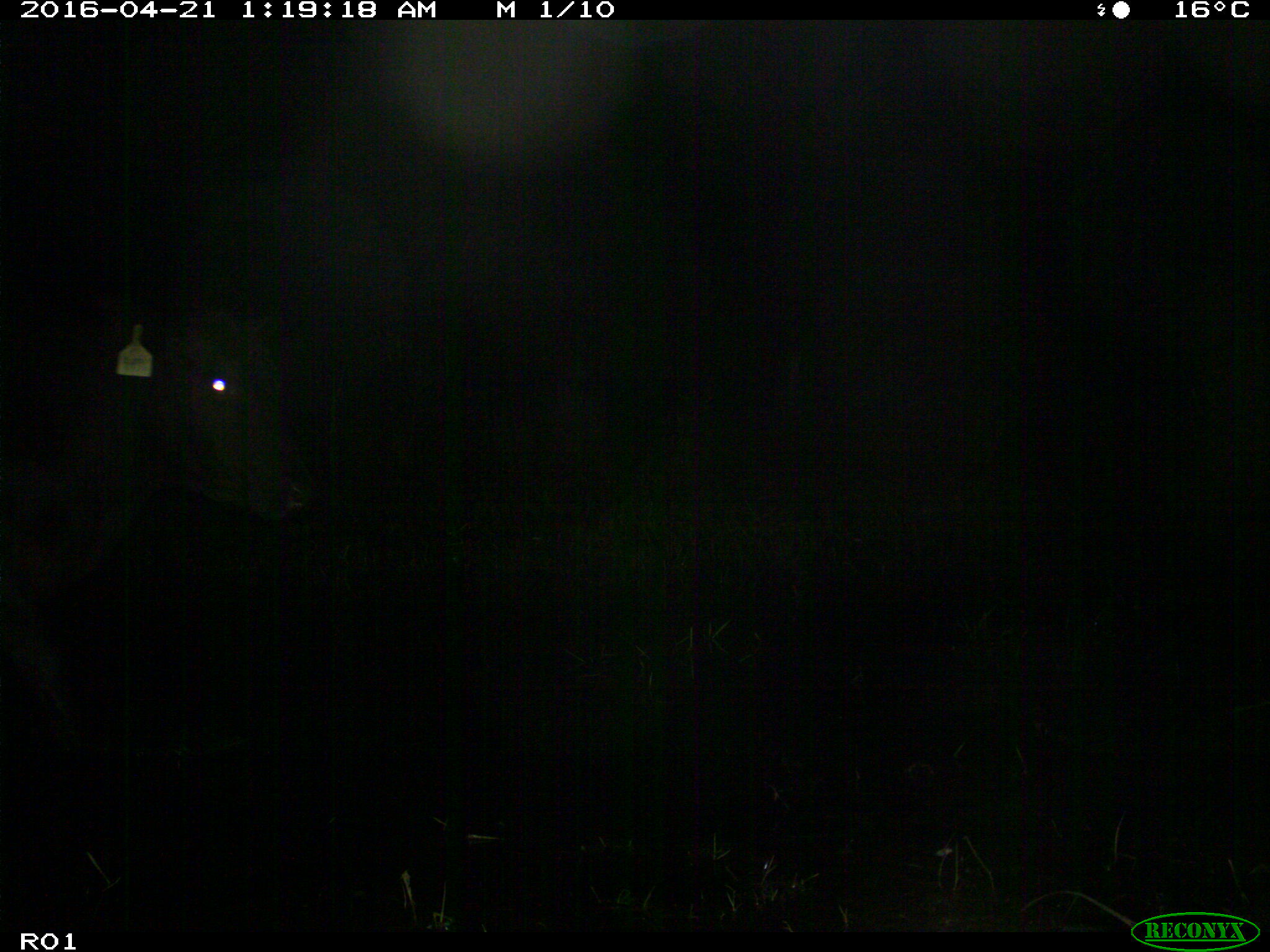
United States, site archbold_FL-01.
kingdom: Animalia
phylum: Chordata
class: Mammalia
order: Artiodactyla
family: Bovidae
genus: Bos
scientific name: Bos taurus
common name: domestic cow